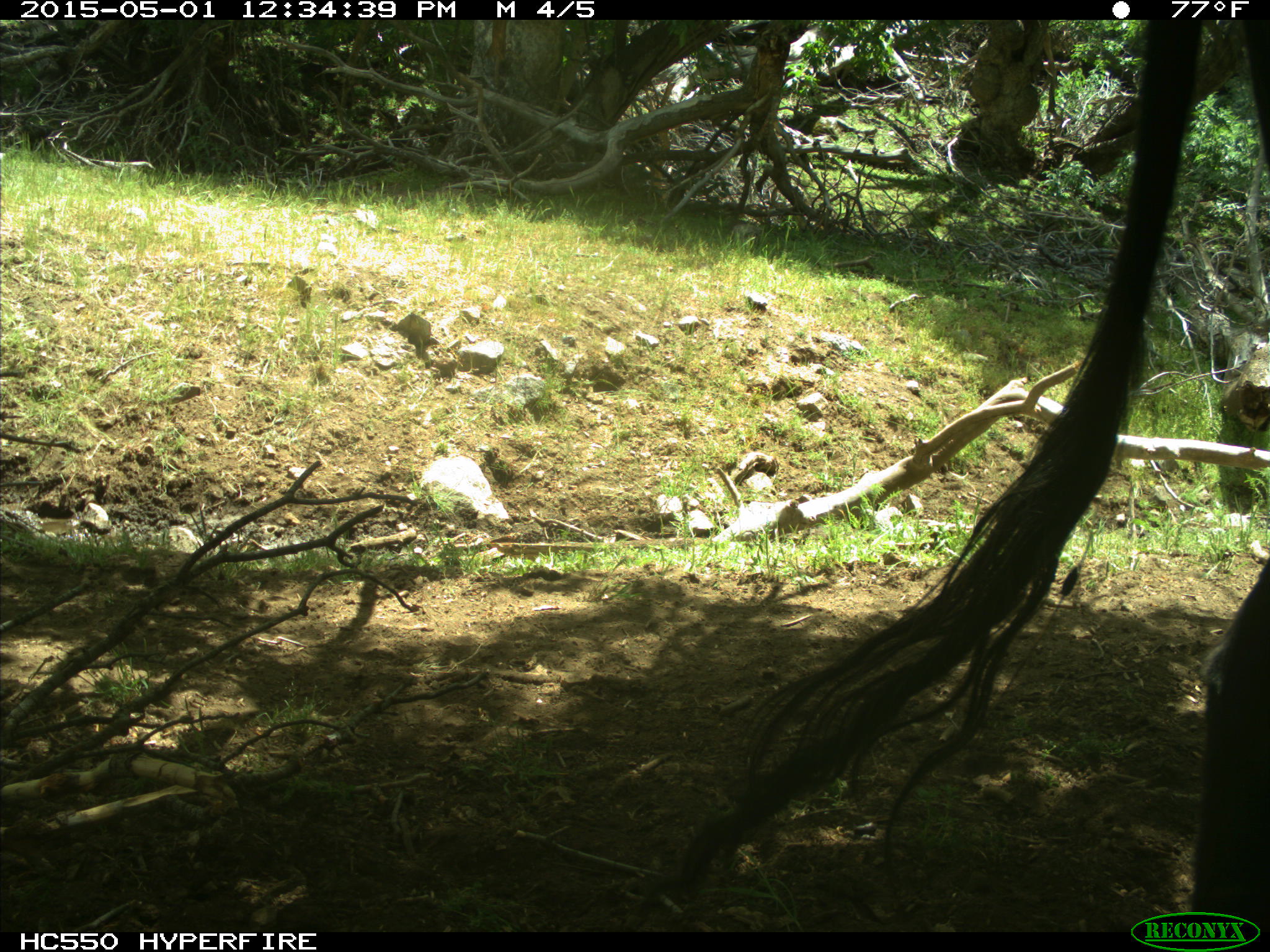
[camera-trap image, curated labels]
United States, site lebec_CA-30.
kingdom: Animalia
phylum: Chordata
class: Mammalia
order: Artiodactyla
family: Bovidae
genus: Bos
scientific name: Bos taurus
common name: domestic cow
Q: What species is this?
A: Bos taurus (domestic cow).